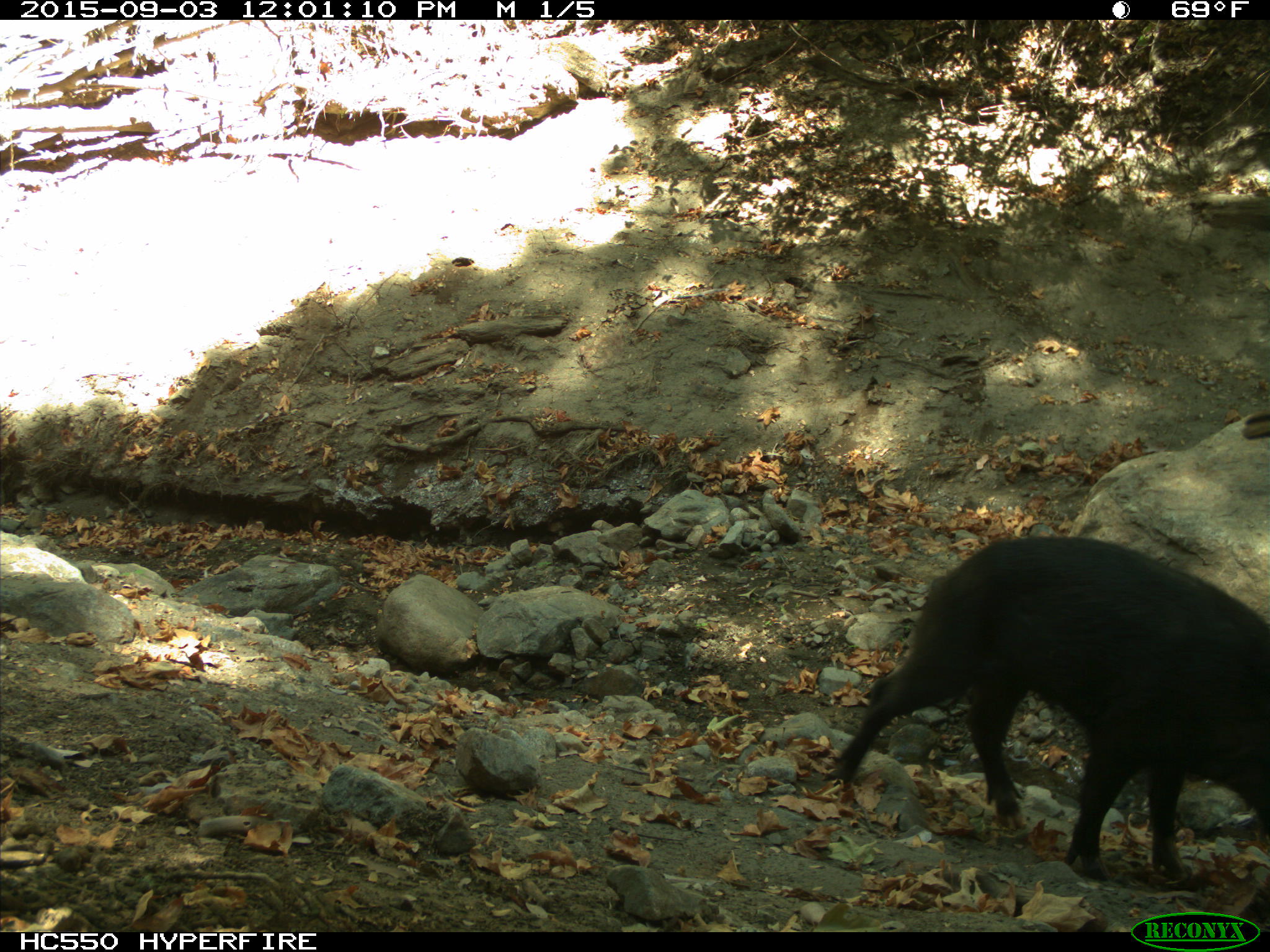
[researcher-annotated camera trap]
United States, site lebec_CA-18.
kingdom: Animalia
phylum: Chordata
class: Mammalia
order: Artiodactyla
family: Suidae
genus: Sus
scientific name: Sus scrofa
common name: wild boar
Sus scrofa (wild boar).